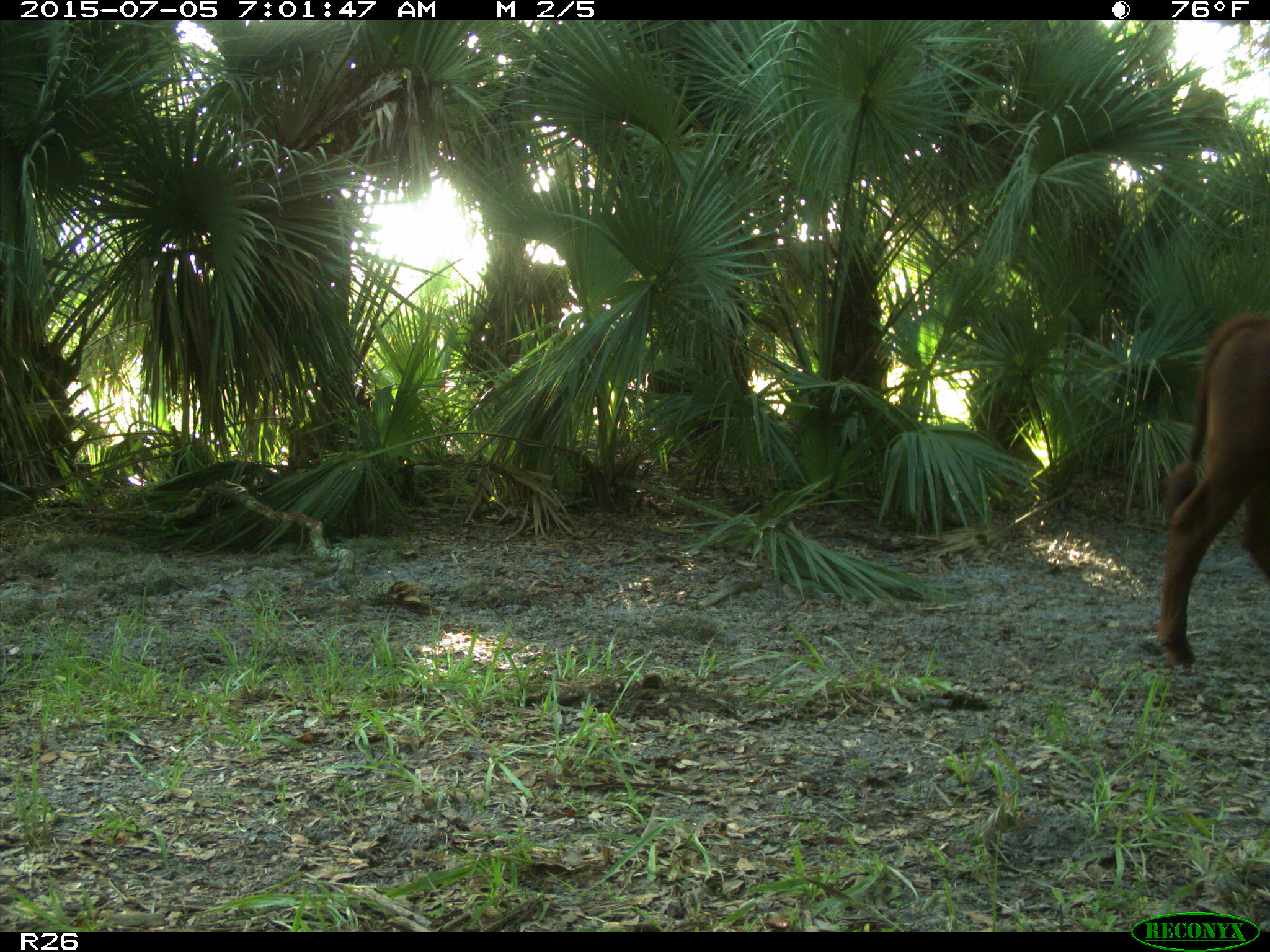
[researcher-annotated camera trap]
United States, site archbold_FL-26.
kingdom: Animalia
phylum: Chordata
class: Mammalia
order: Artiodactyla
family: Bovidae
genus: Bos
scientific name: Bos taurus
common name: domestic cow